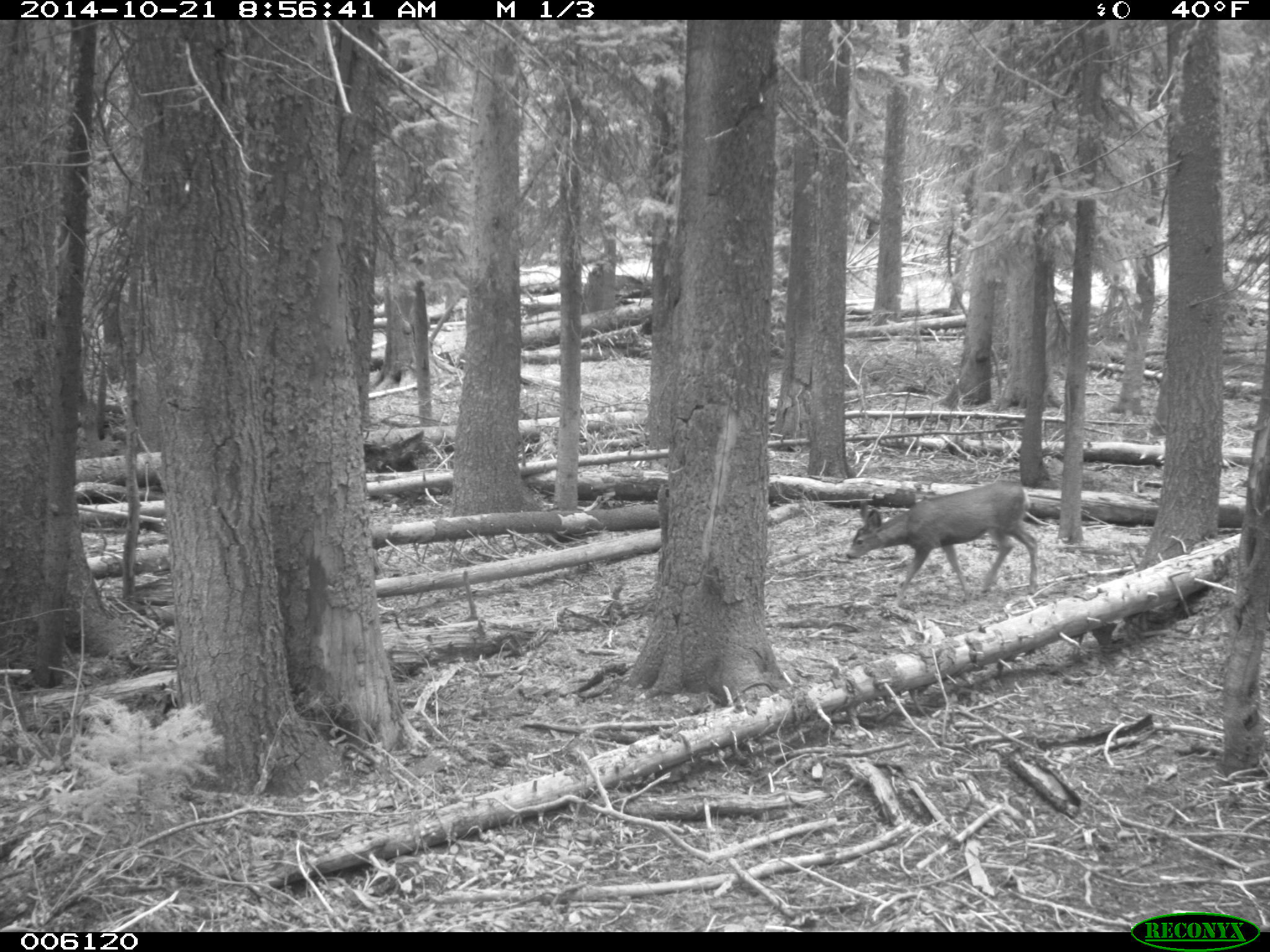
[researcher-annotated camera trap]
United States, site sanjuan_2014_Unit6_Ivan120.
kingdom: Animalia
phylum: Chordata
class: Mammalia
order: Artiodactyla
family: Cervidae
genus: Odocoileus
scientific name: Odocoileus hemionus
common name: mule deer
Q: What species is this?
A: Odocoileus hemionus (mule deer).